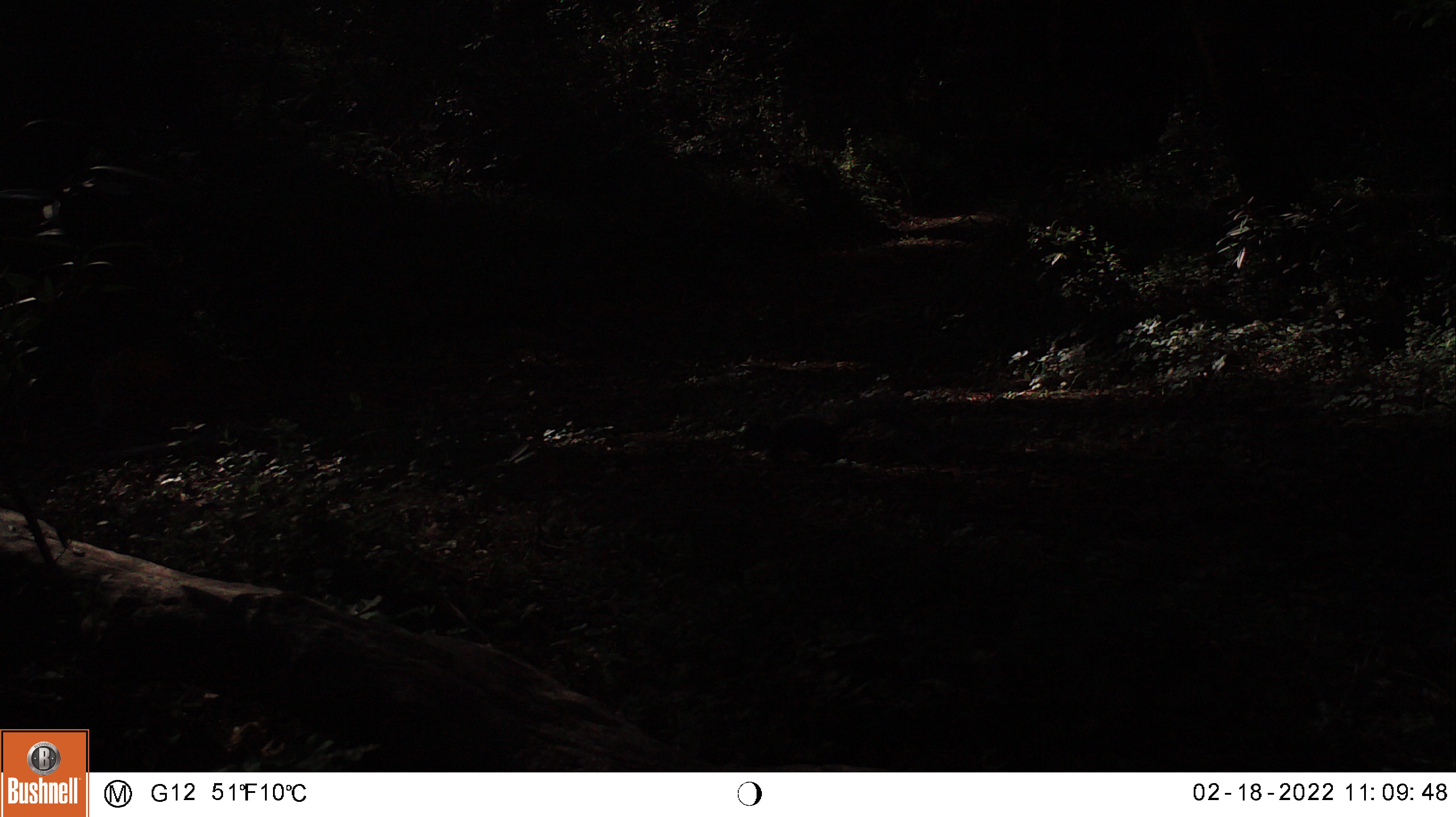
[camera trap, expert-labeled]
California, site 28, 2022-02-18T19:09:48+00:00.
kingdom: Animalia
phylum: Chordata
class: Mammalia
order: Rodentia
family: Sciuridae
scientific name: Sciuridae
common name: squirrel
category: unknown squirrel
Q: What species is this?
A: Unknown squirrel (squirrel) (Sciuridae).